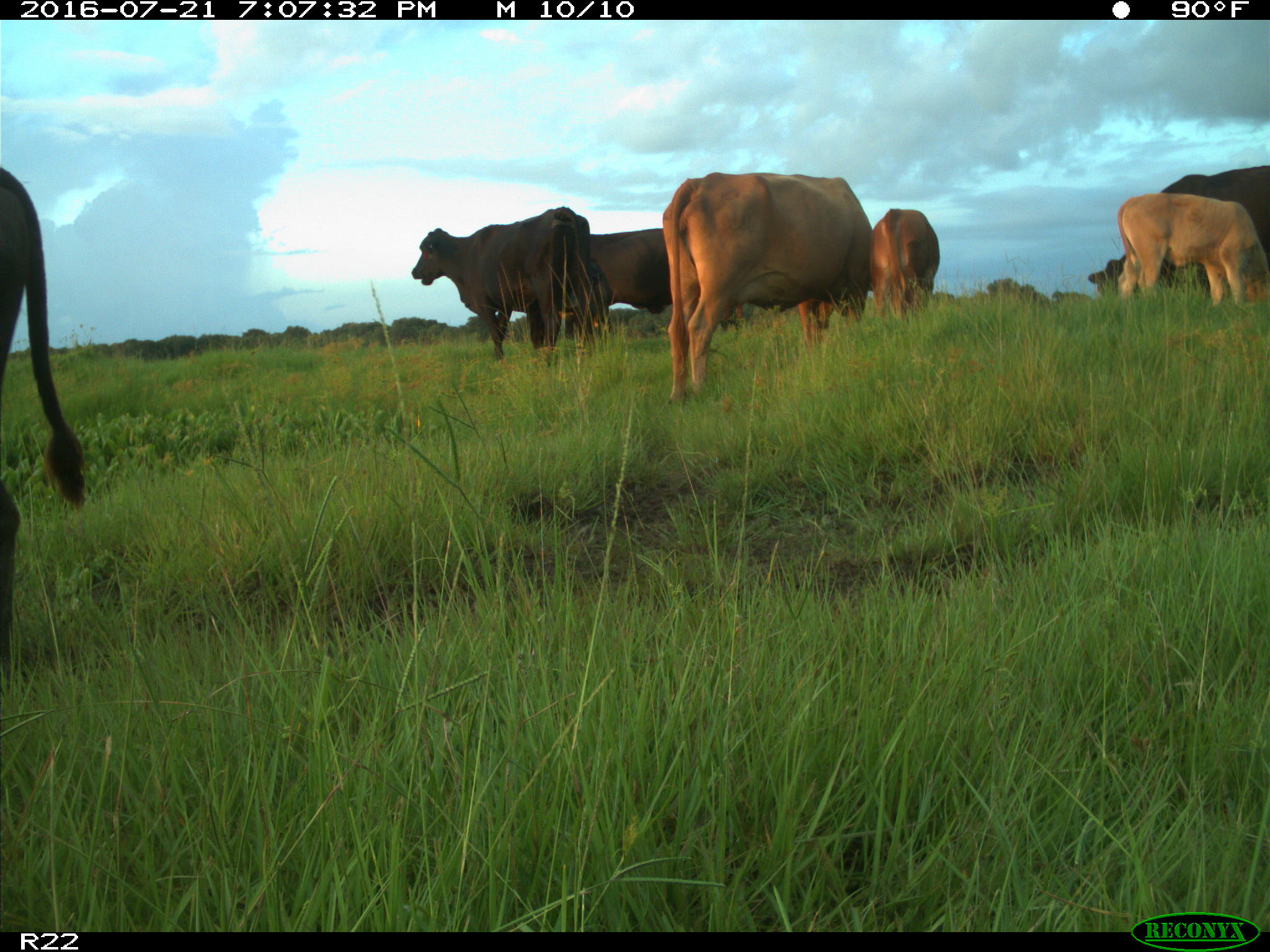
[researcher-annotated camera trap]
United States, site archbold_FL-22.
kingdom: Animalia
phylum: Chordata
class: Mammalia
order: Artiodactyla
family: Bovidae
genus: Bos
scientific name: Bos taurus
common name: domestic cow